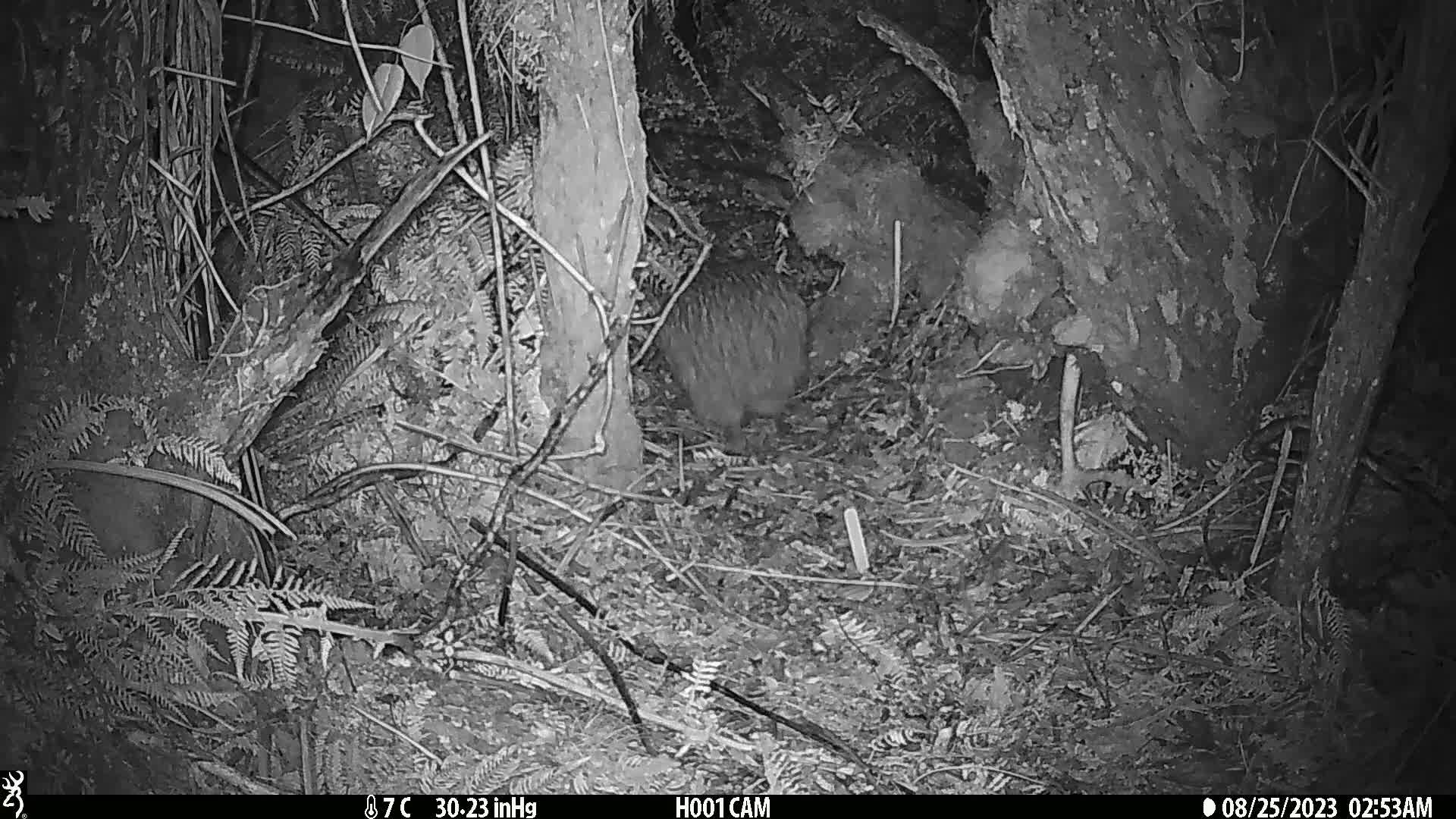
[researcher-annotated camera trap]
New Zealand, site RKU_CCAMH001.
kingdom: Animalia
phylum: Chordata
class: Aves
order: Apterygiformes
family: Apterygidae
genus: Apteryx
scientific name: Apteryx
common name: kiwi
Kiwi (Apteryx).